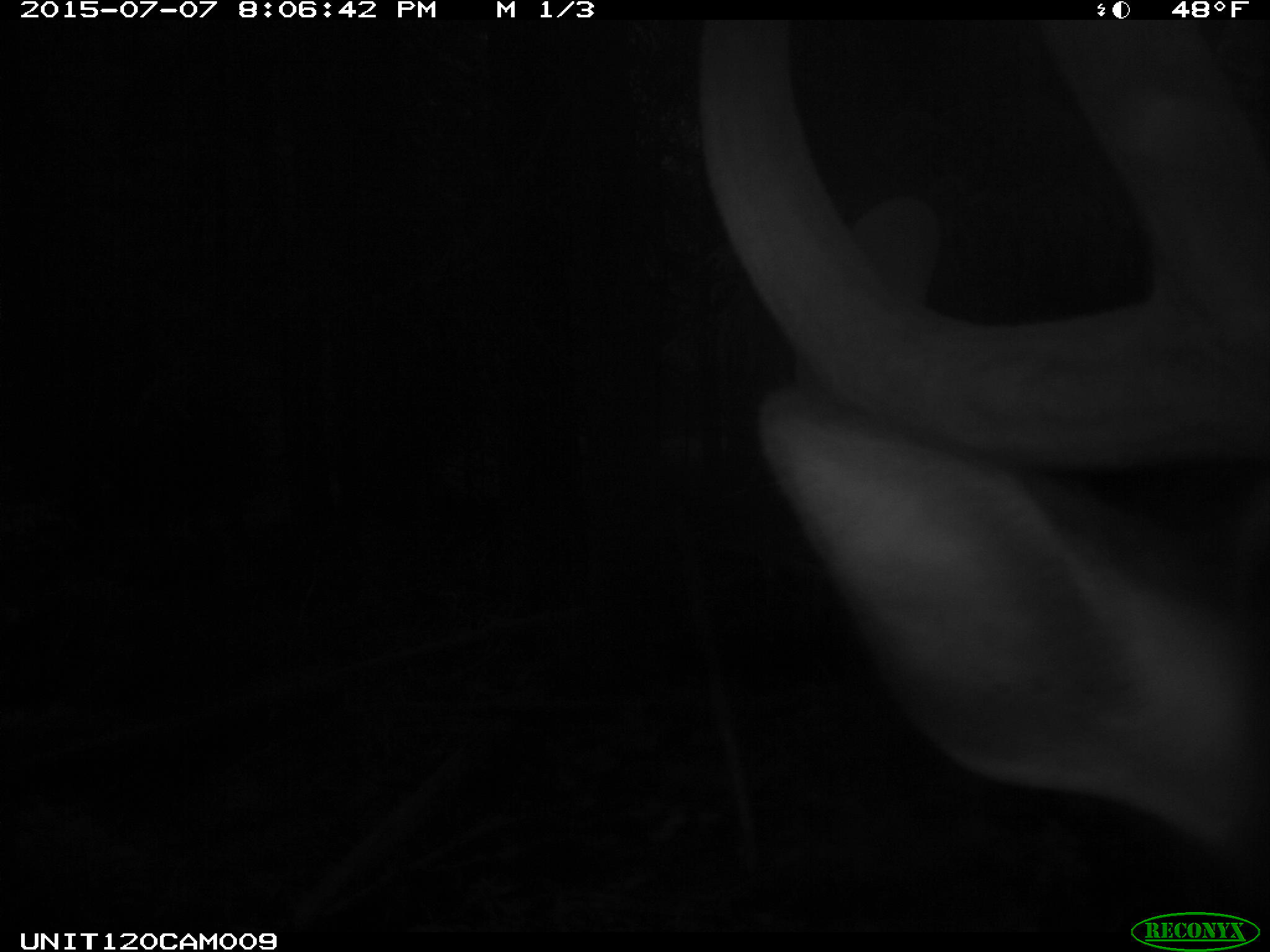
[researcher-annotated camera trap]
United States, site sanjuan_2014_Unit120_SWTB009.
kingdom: Animalia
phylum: Chordata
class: Mammalia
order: Artiodactyla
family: Cervidae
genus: Cervus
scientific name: Cervus elaphus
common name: red deer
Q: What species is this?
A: Cervus elaphus (red deer).